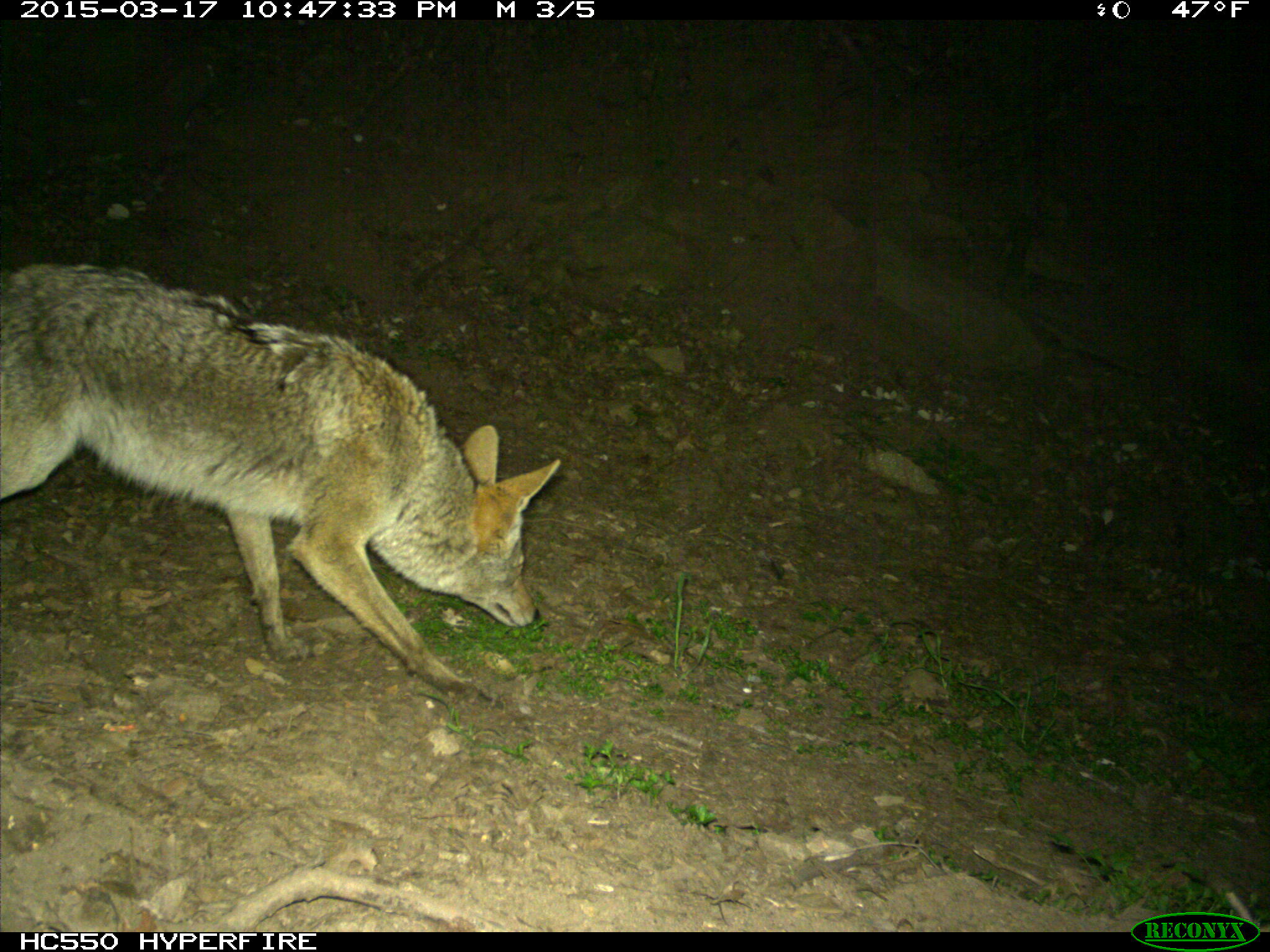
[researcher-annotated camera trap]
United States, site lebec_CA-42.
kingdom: Animalia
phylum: Chordata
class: Mammalia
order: Carnivora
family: Canidae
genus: Canis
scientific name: Canis latrans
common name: coyote